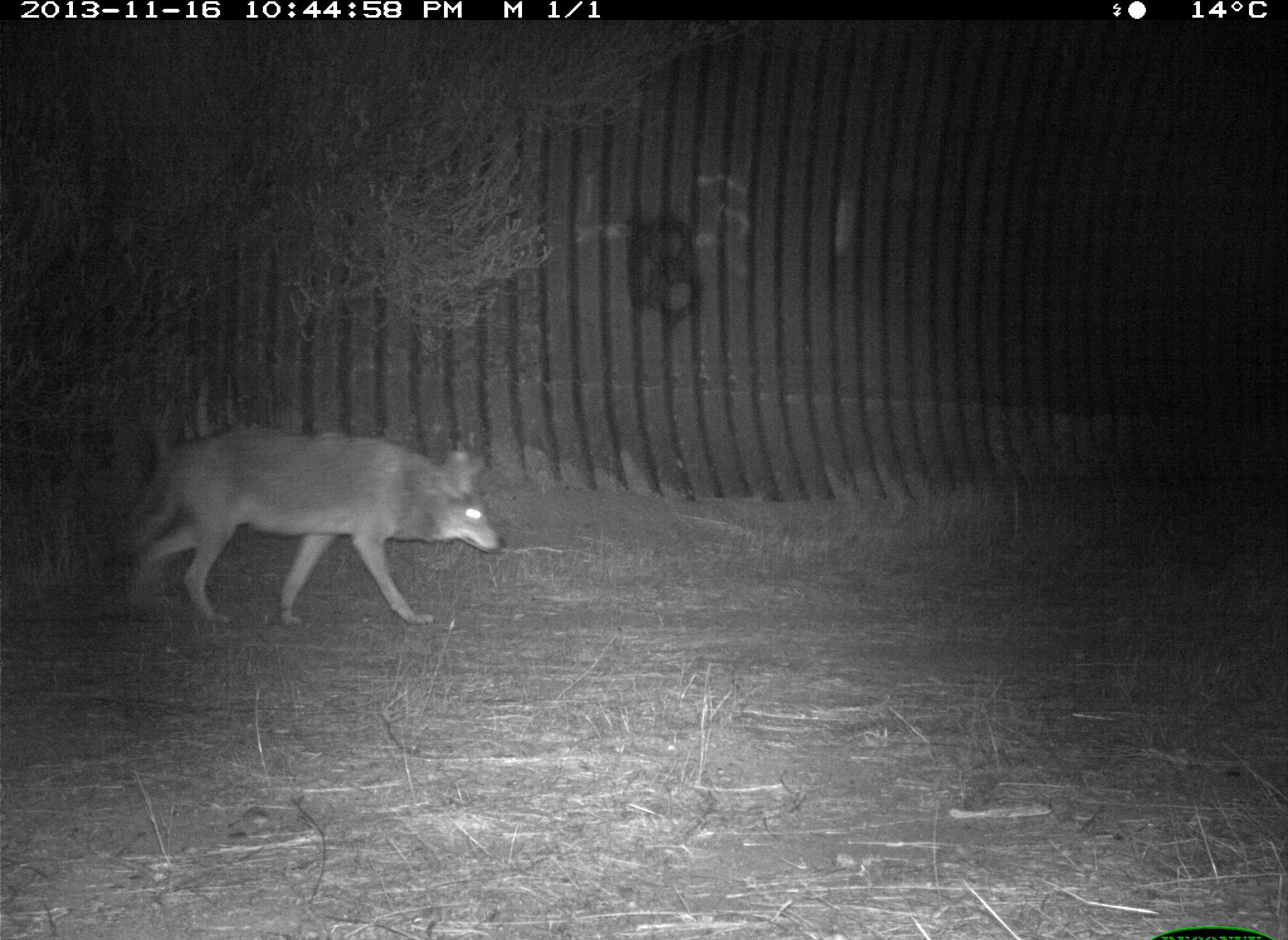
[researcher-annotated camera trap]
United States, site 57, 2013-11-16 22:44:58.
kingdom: Animalia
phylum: Chordata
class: Mammalia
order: Carnivora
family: Canidae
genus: Canis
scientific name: Canis latrans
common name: coyote